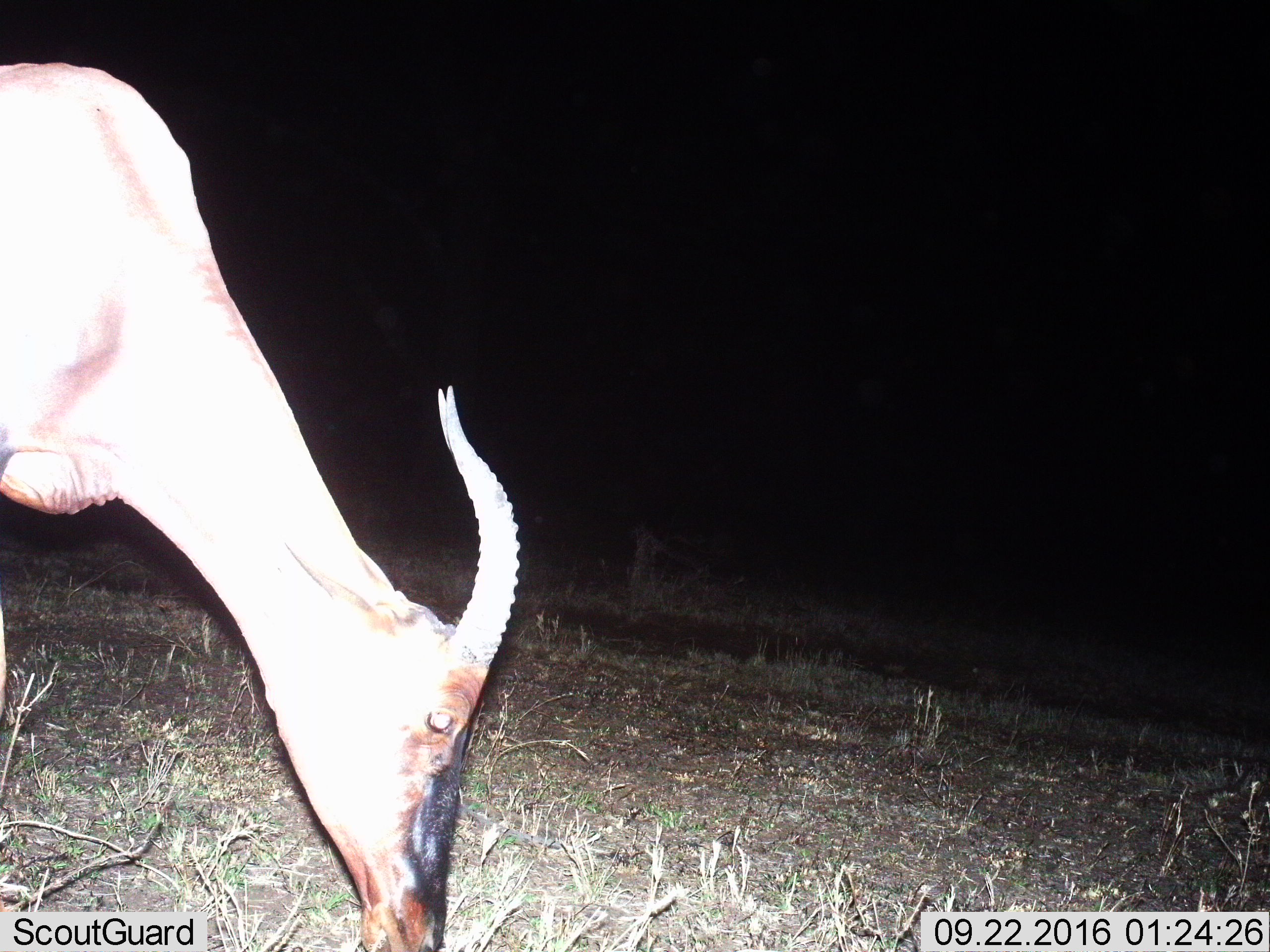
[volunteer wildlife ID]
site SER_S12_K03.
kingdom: Animalia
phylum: Chordata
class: Mammalia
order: Artiodactyla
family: Bovidae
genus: Damaliscus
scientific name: Damaliscus lunatus jimela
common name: topi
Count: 1.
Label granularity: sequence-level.